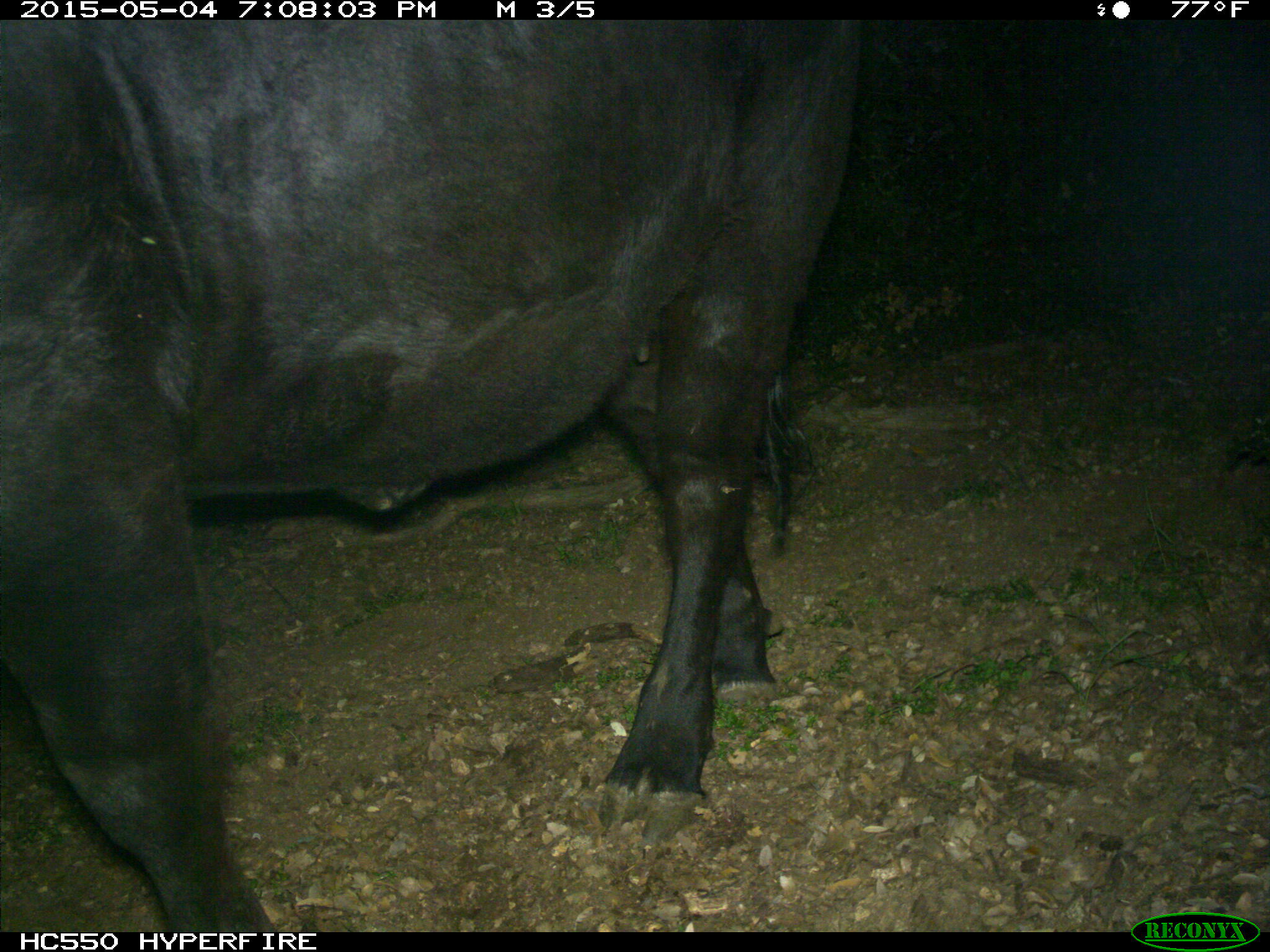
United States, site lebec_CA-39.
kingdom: Animalia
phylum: Chordata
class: Mammalia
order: Artiodactyla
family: Bovidae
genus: Bos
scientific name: Bos taurus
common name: domestic cow